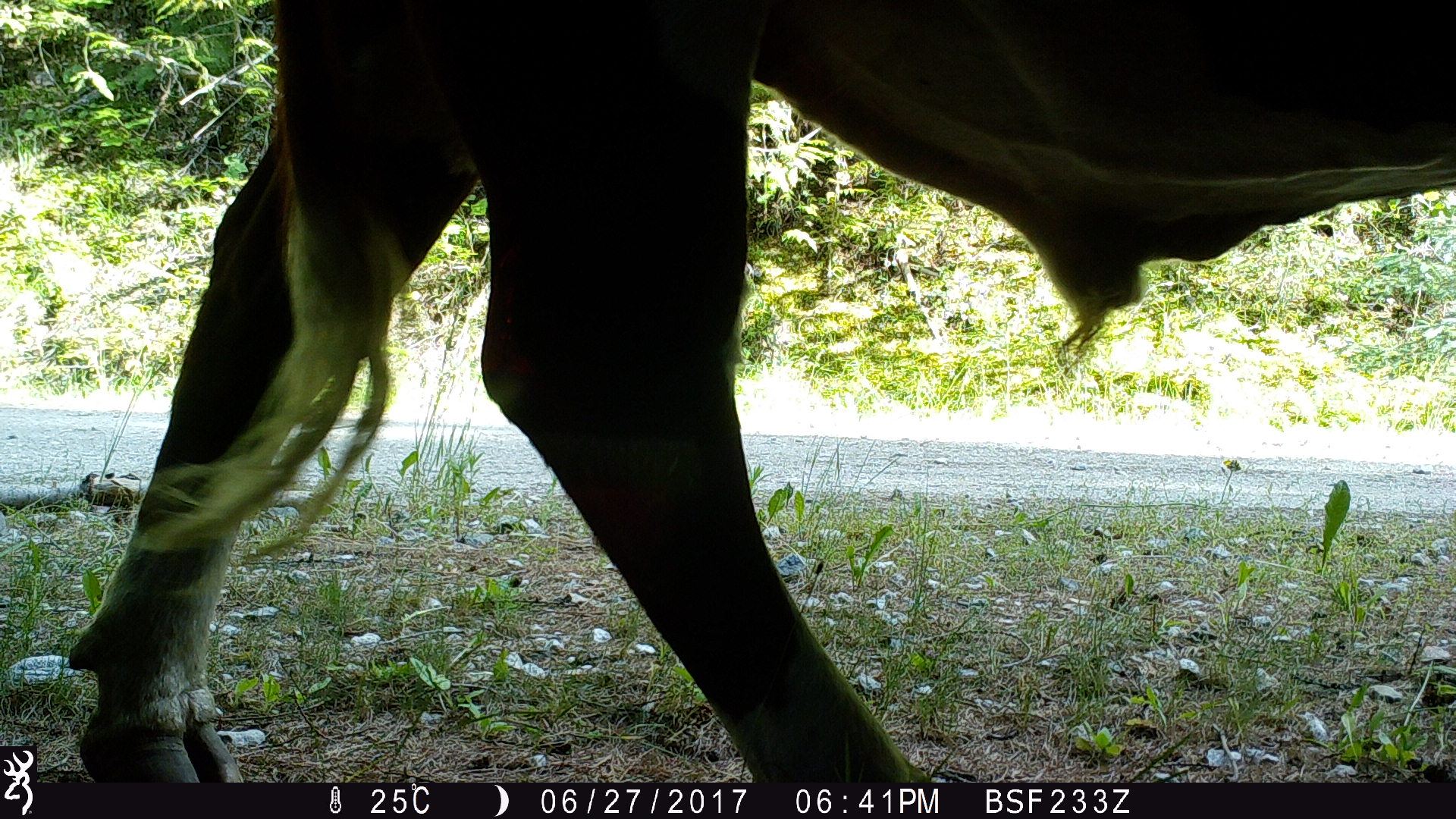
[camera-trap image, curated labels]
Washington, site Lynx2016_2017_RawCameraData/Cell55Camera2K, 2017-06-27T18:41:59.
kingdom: Animalia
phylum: Chordata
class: Mammalia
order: Artiodactyla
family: Bovidae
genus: Bos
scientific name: Bos taurus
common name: domestic cattle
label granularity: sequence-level